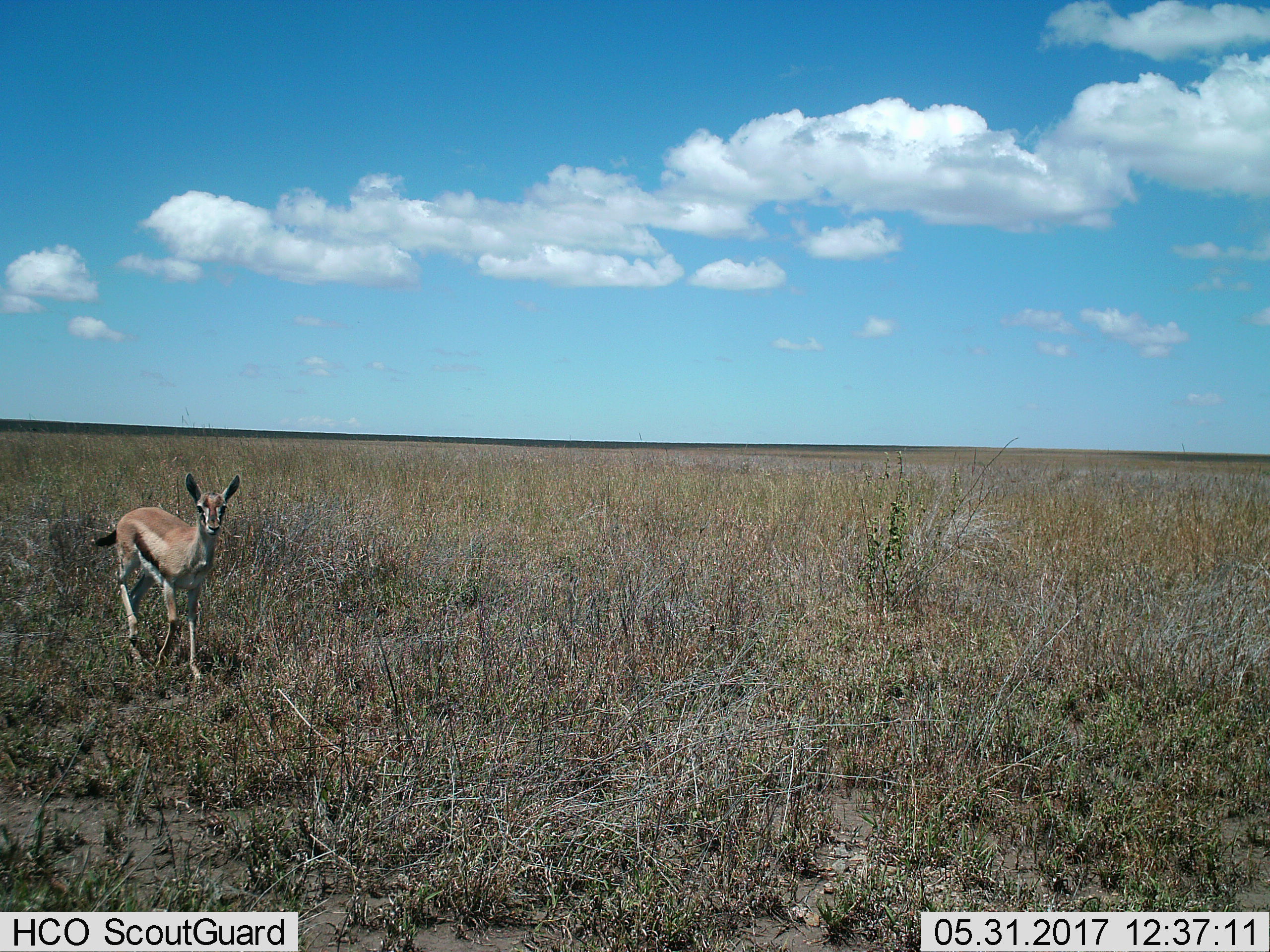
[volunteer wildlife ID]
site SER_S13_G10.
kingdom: Animalia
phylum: Chordata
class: Mammalia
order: Artiodactyla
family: Bovidae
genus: Eudorcas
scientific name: Eudorcas thomsonii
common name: thomson's gazelle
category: gazellethomsons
Gazellethomsons (thomson's gazelle) (Eudorcas thomsonii), count 1. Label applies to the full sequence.